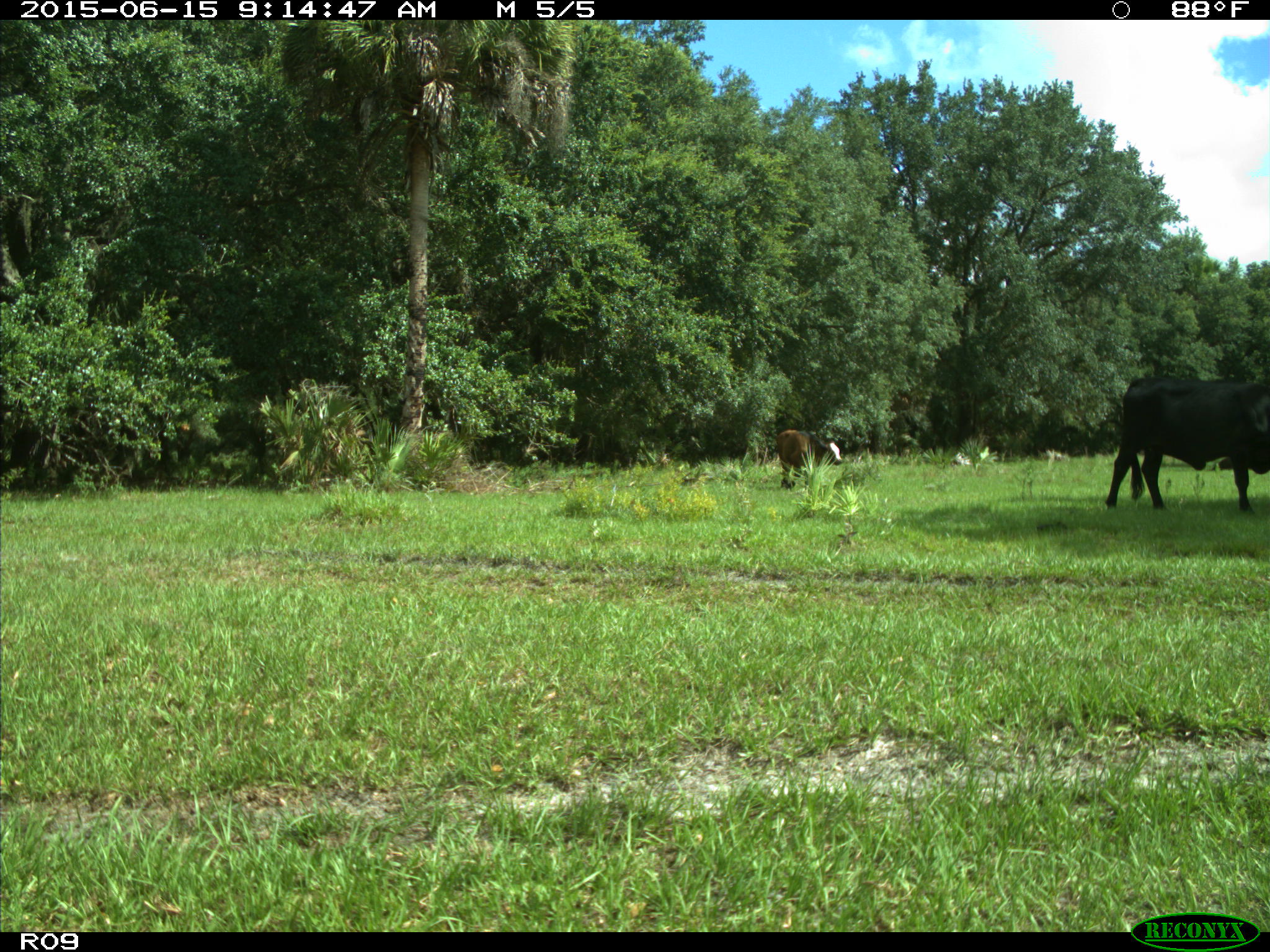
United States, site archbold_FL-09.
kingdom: Animalia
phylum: Chordata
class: Mammalia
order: Artiodactyla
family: Bovidae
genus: Bos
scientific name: Bos taurus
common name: domestic cow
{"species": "Bos taurus (domestic cow)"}